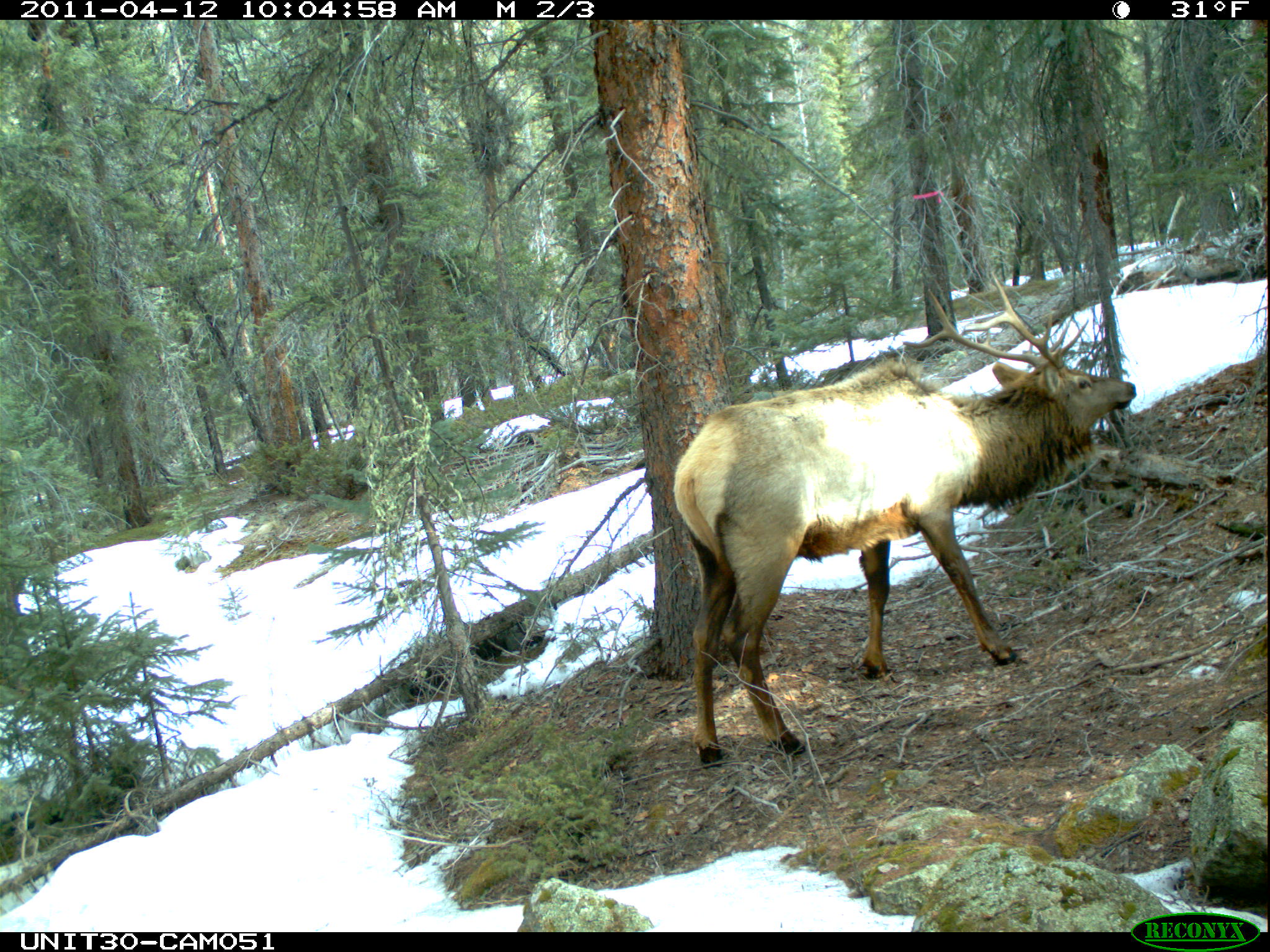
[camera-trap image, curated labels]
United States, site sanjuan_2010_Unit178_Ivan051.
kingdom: Animalia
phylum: Chordata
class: Mammalia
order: Artiodactyla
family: Cervidae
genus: Cervus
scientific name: Cervus elaphus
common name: red deer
Cervus elaphus (red deer).